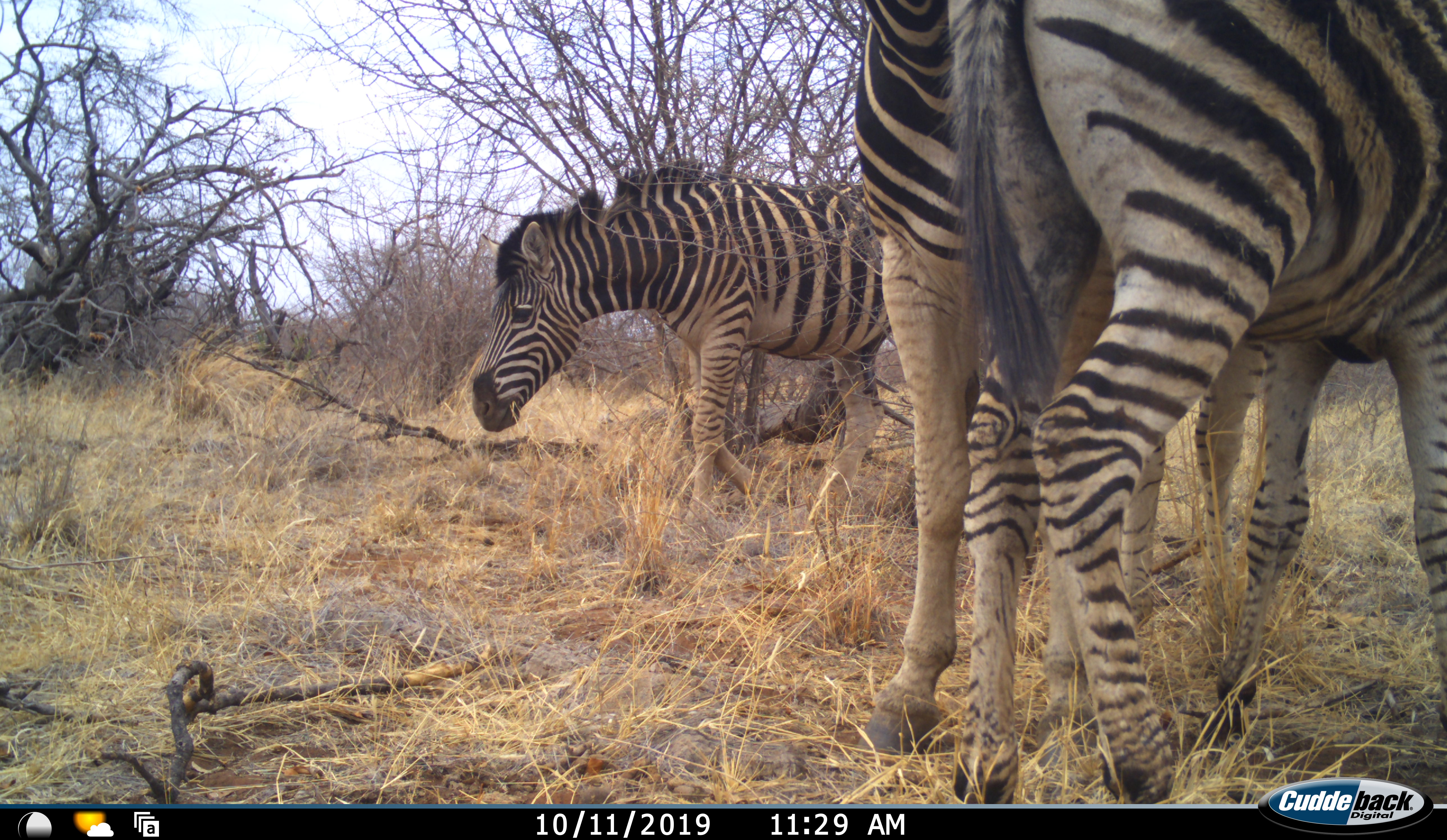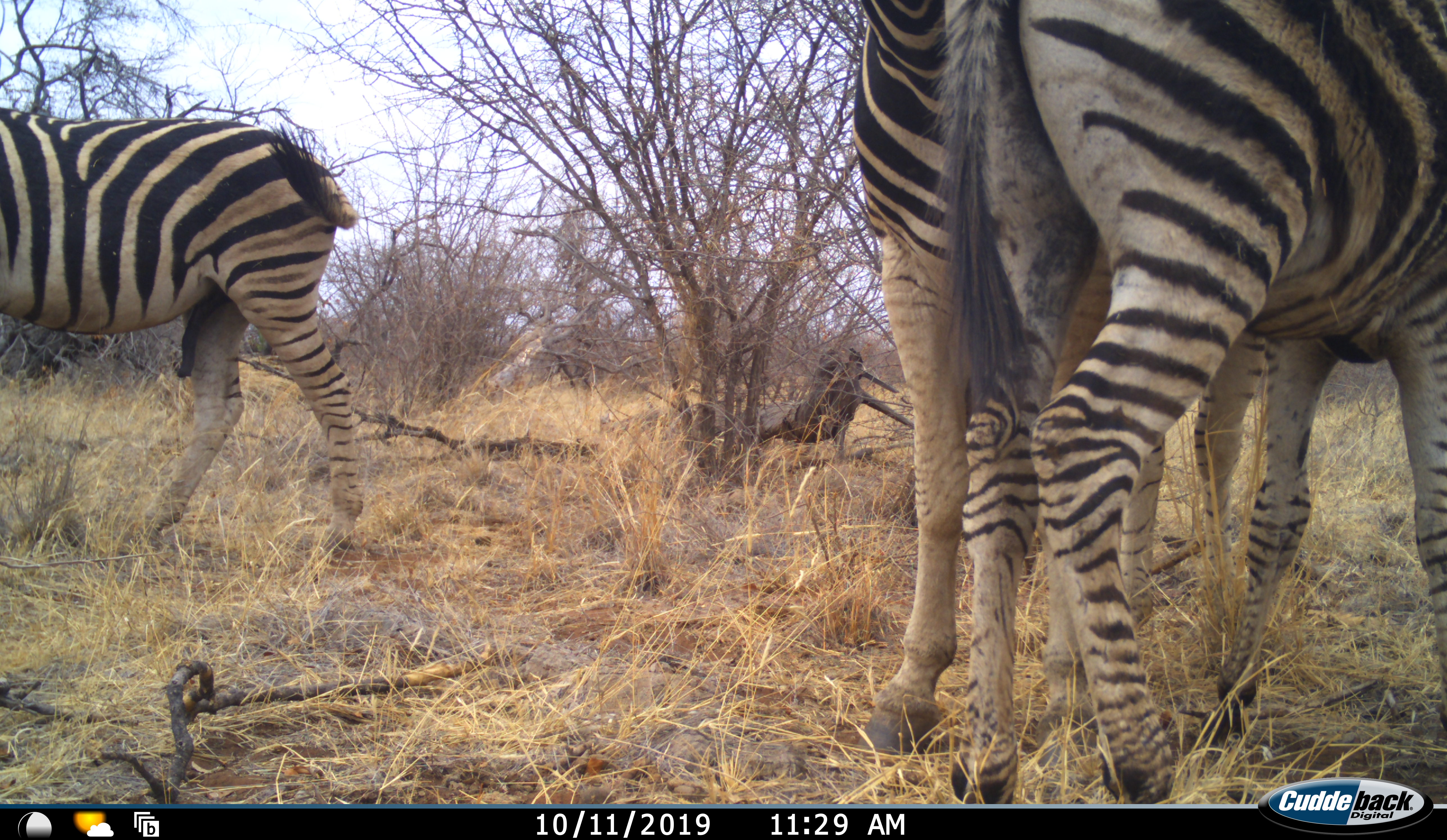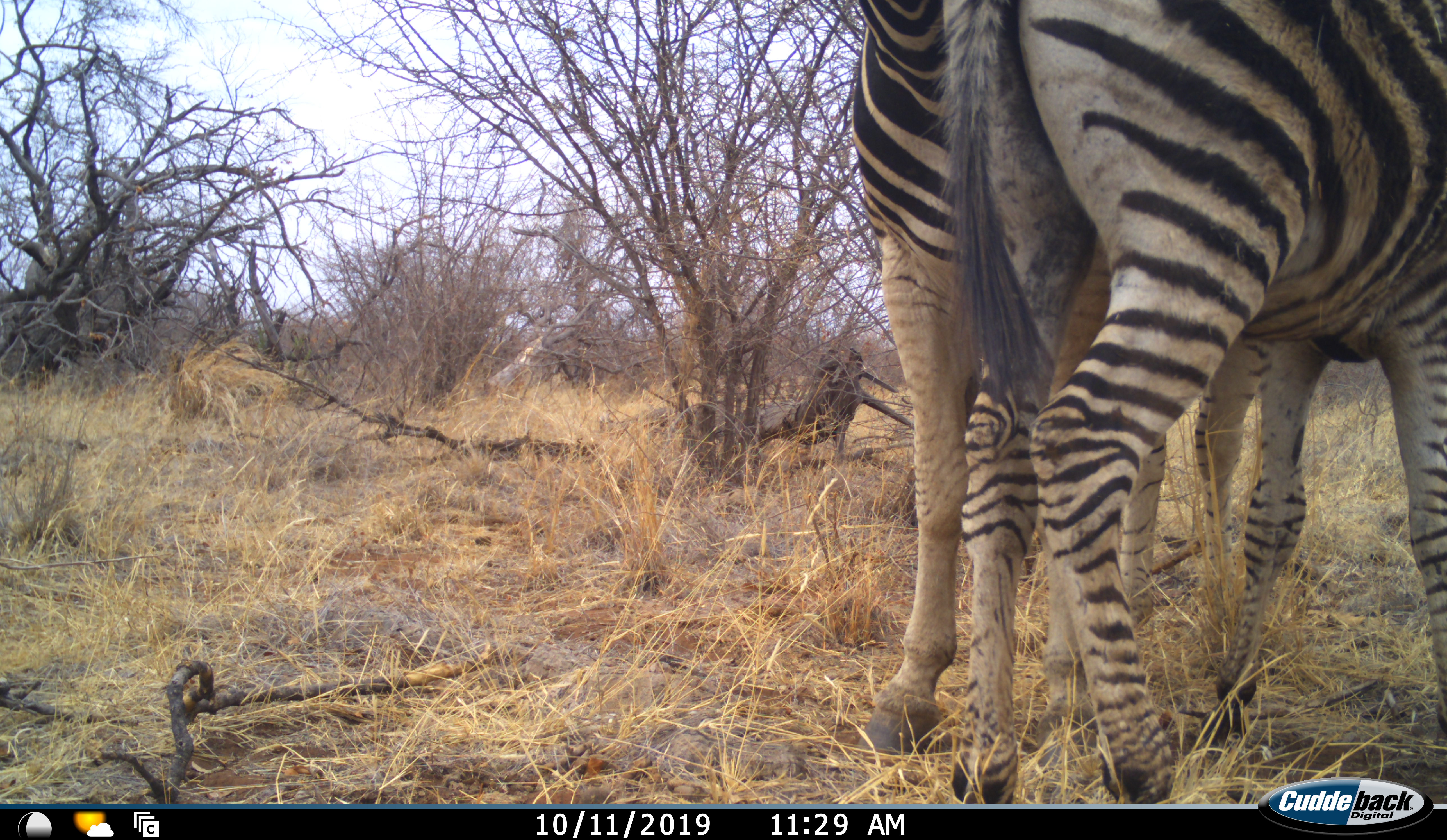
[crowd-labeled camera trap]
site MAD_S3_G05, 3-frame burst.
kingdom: Animalia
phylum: Chordata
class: Mammalia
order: Perissodactyla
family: Equidae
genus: Equus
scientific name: Equus quagga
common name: plains zebra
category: zebraplains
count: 3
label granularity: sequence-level